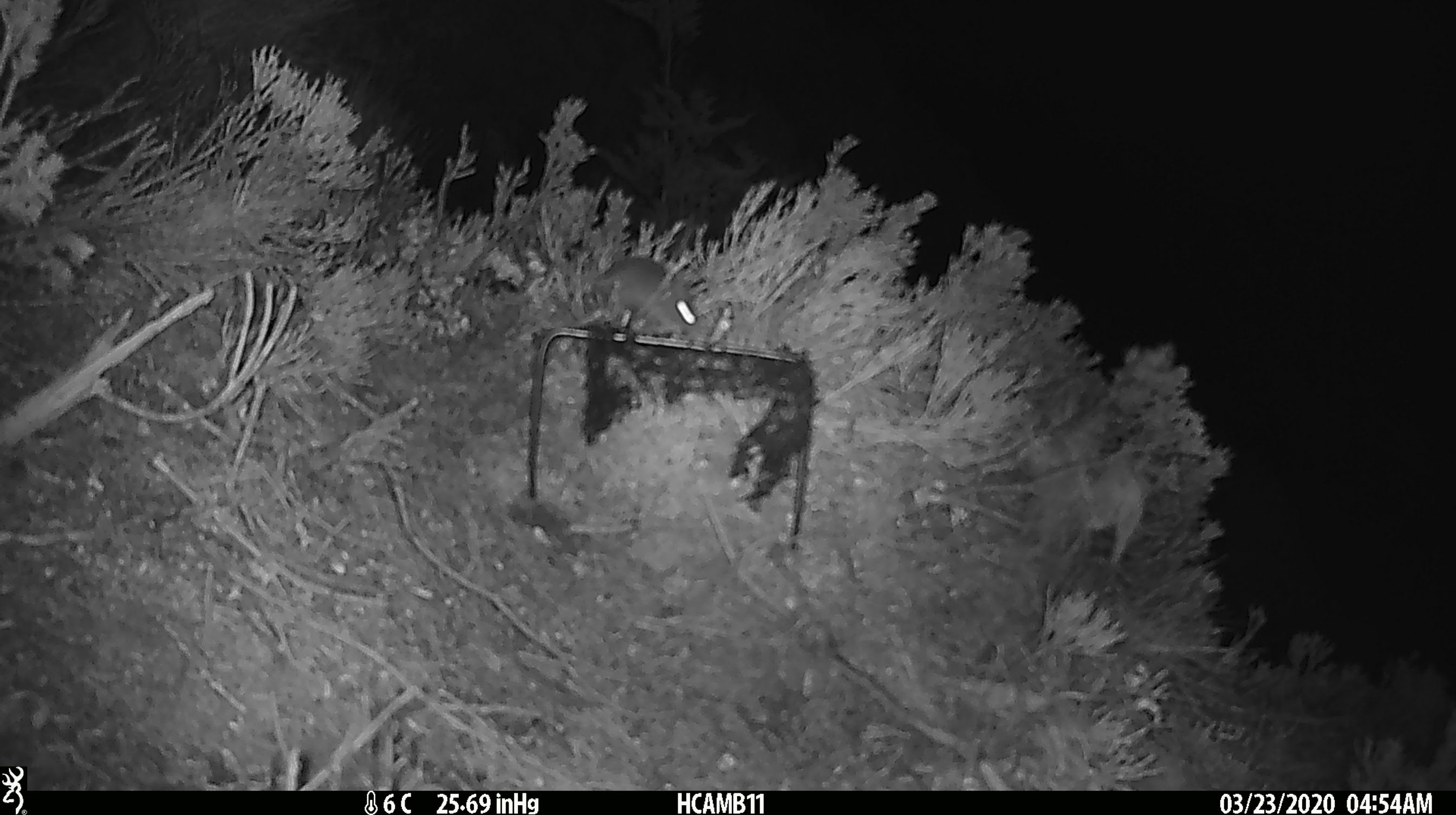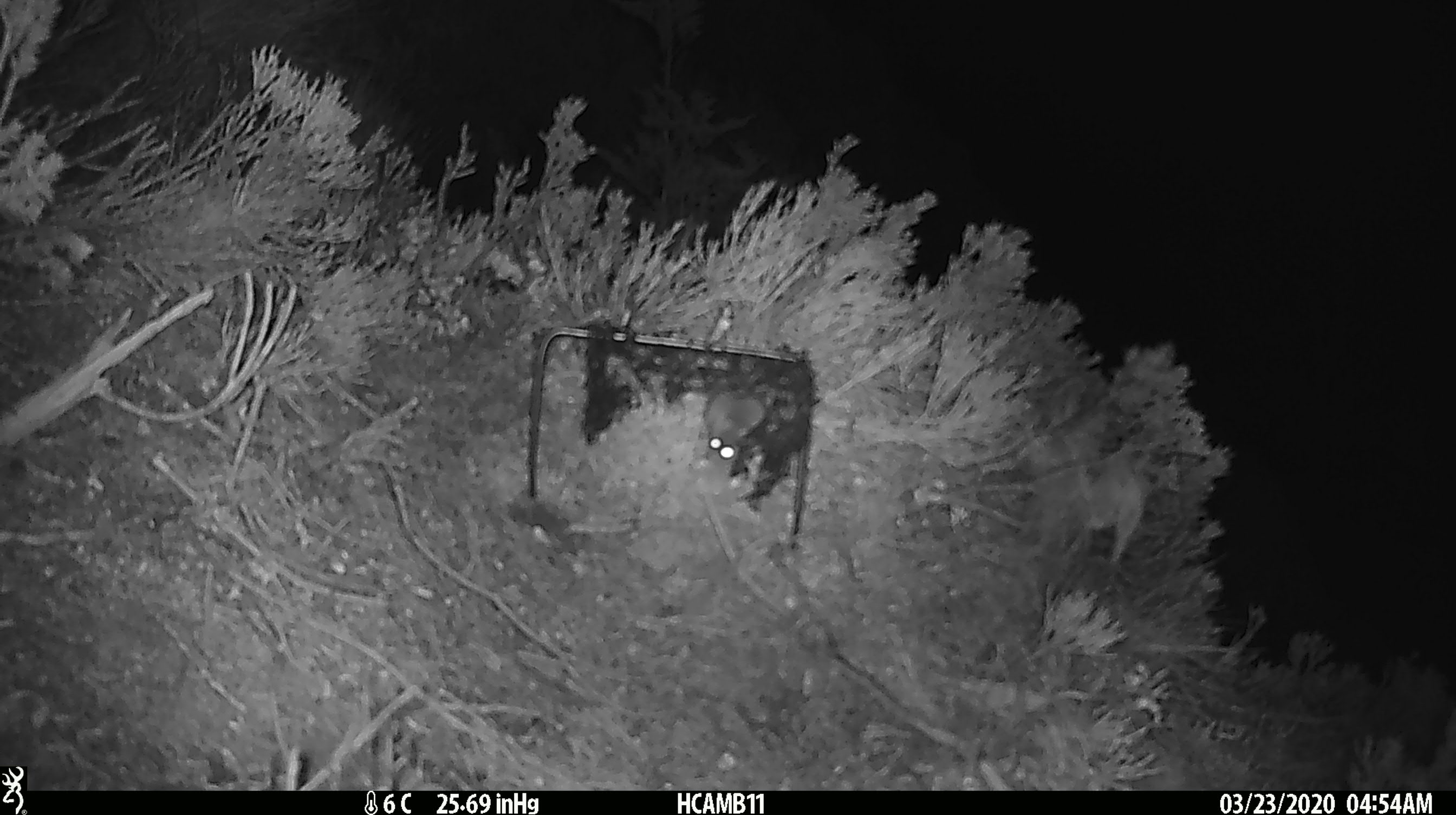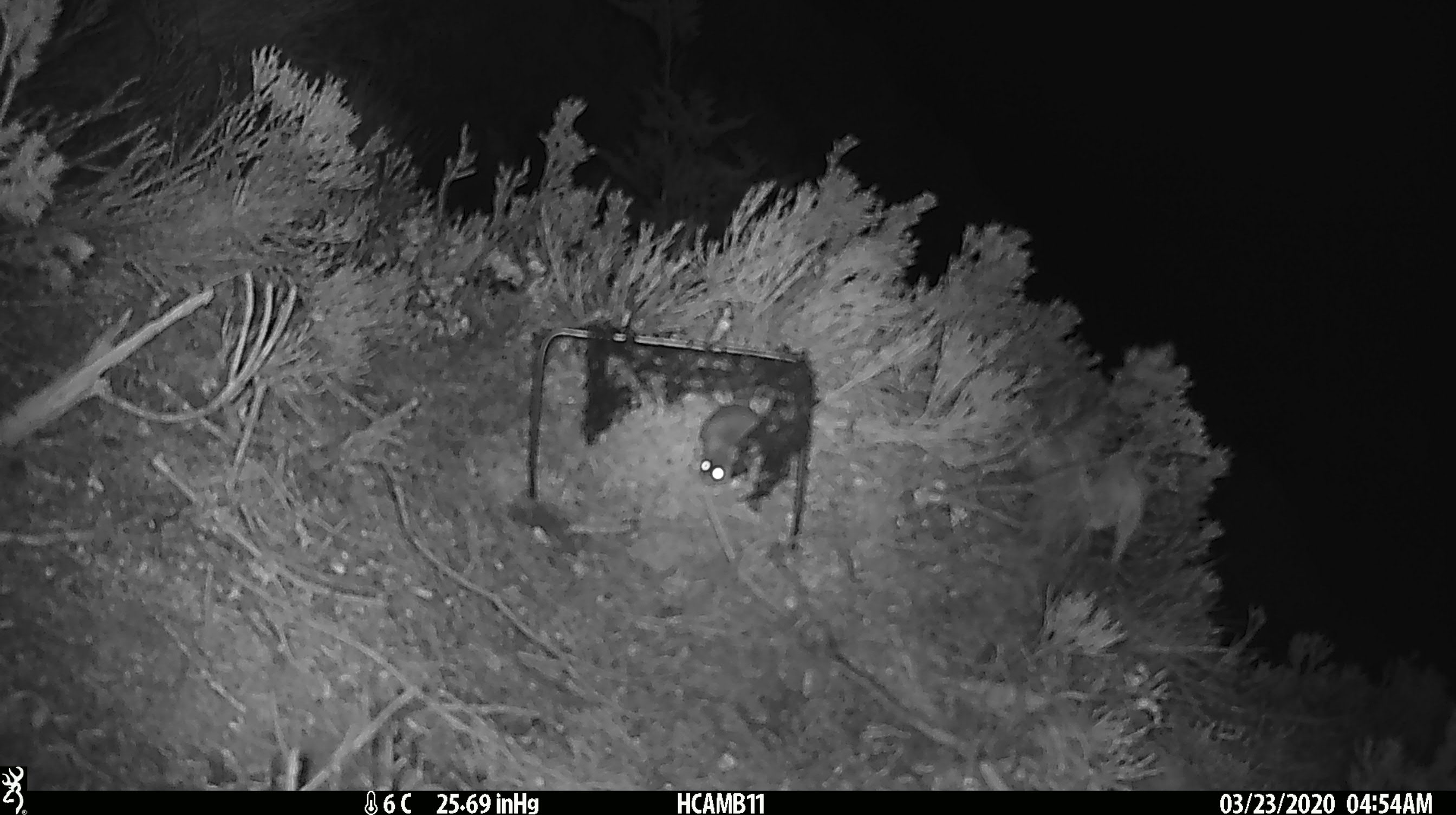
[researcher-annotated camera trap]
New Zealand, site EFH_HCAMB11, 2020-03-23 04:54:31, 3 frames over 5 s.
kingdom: Animalia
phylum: Chordata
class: Mammalia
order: Rodentia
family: Muridae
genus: Mus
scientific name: Mus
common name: mouse